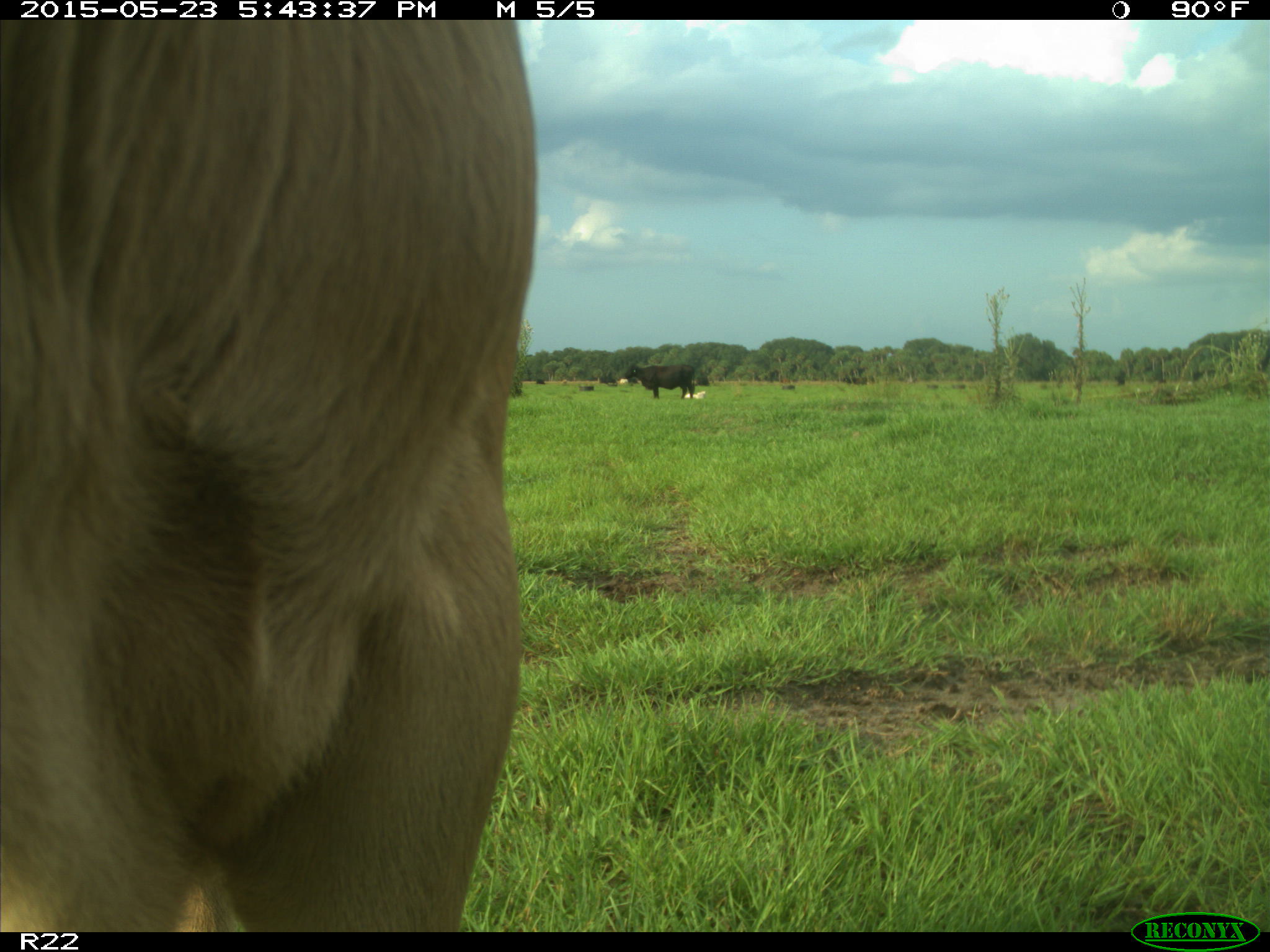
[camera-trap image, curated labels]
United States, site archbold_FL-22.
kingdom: Animalia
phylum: Chordata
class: Mammalia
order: Artiodactyla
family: Bovidae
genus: Bos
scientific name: Bos taurus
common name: domestic cow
Bos taurus (domestic cow).